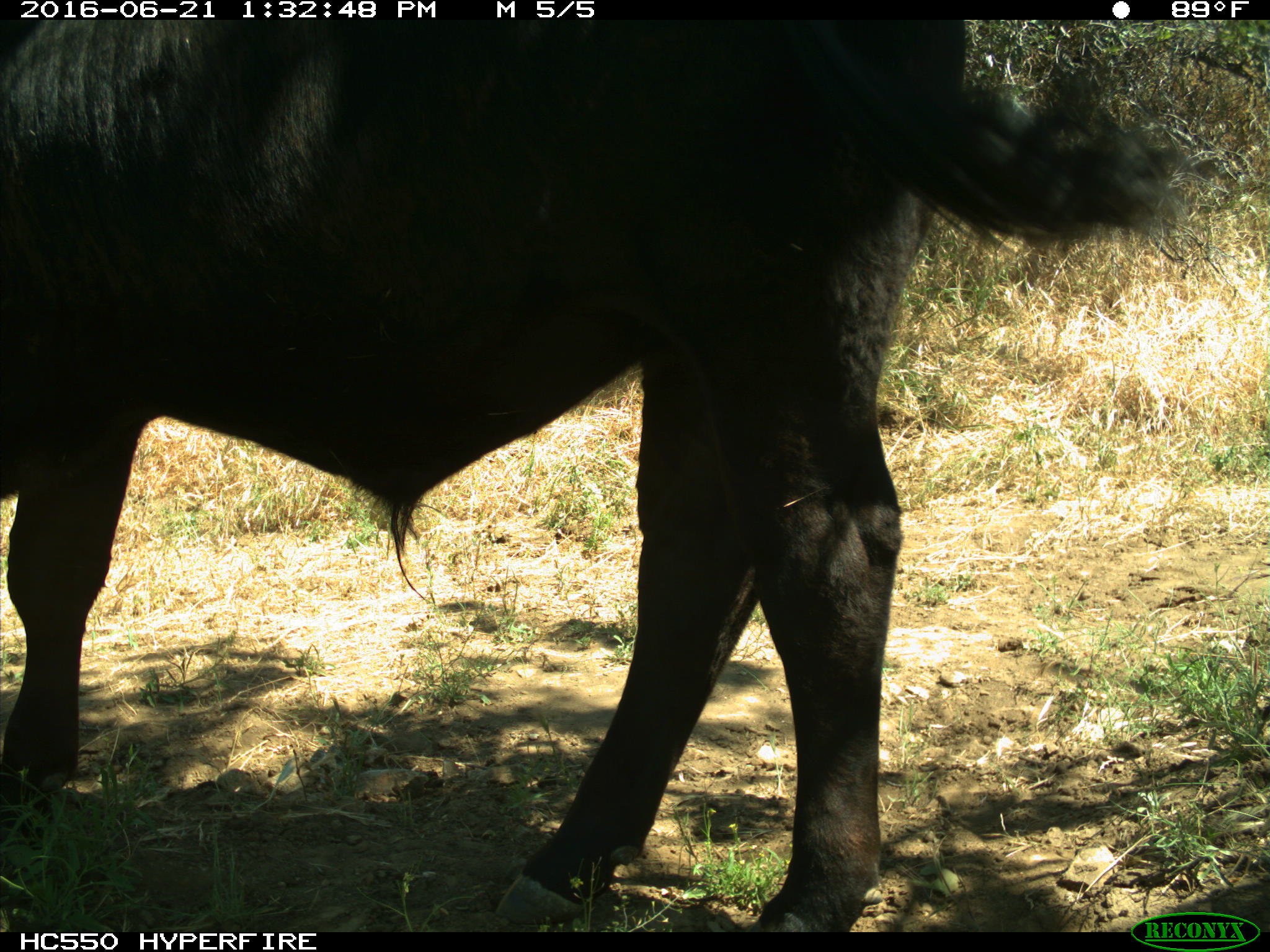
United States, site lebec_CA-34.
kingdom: Animalia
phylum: Chordata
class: Mammalia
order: Artiodactyla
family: Bovidae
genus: Bos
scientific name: Bos taurus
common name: domestic cow